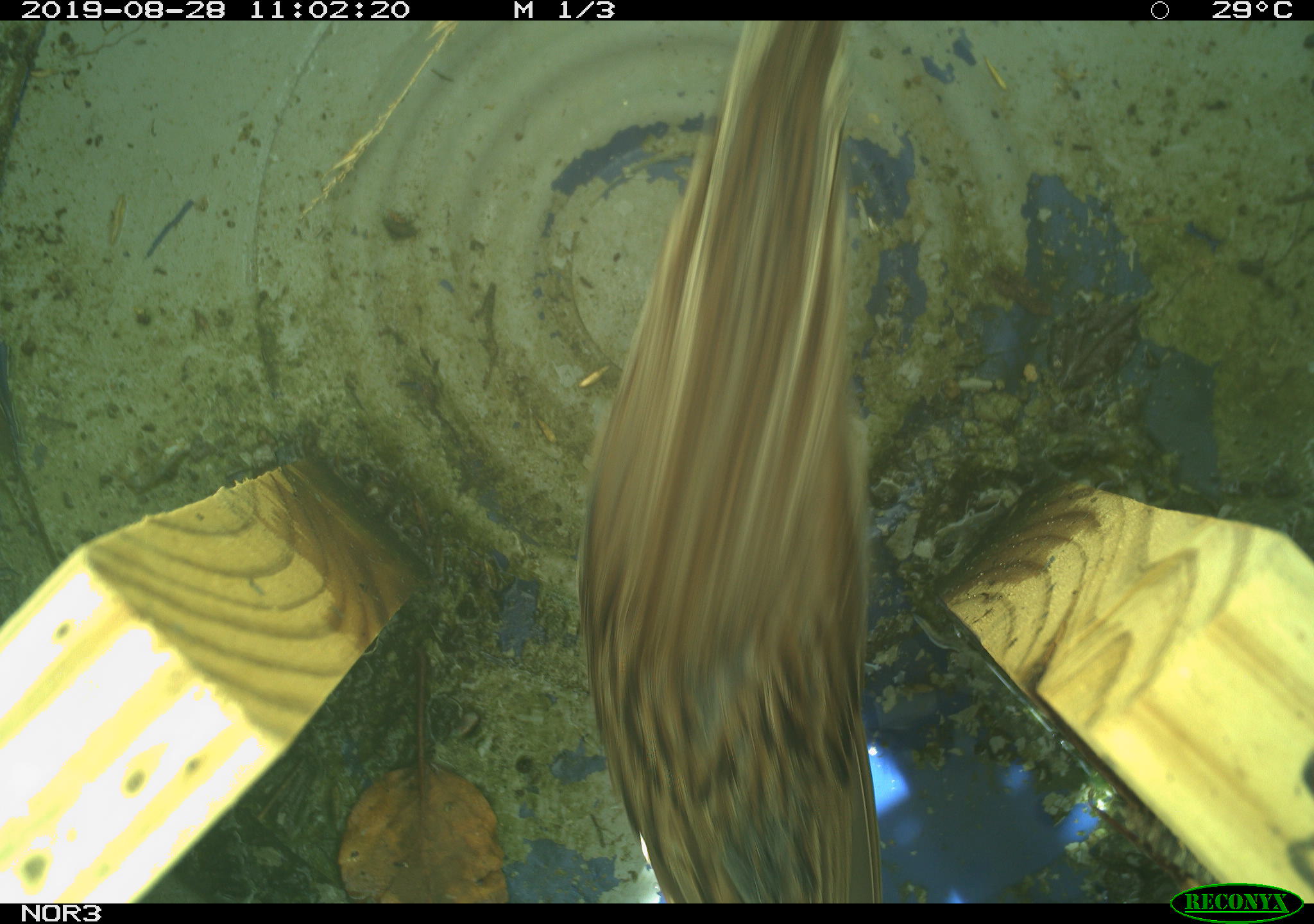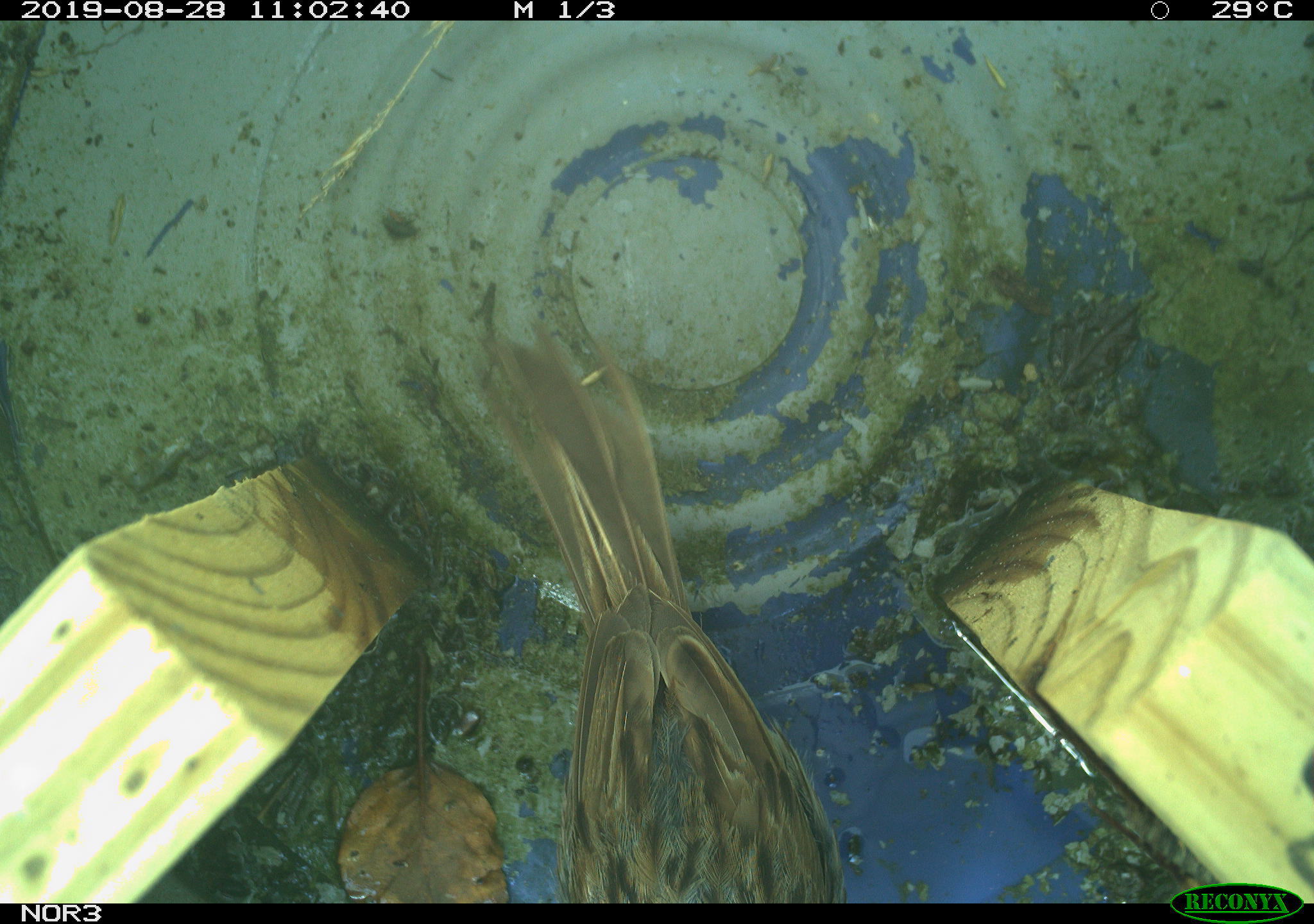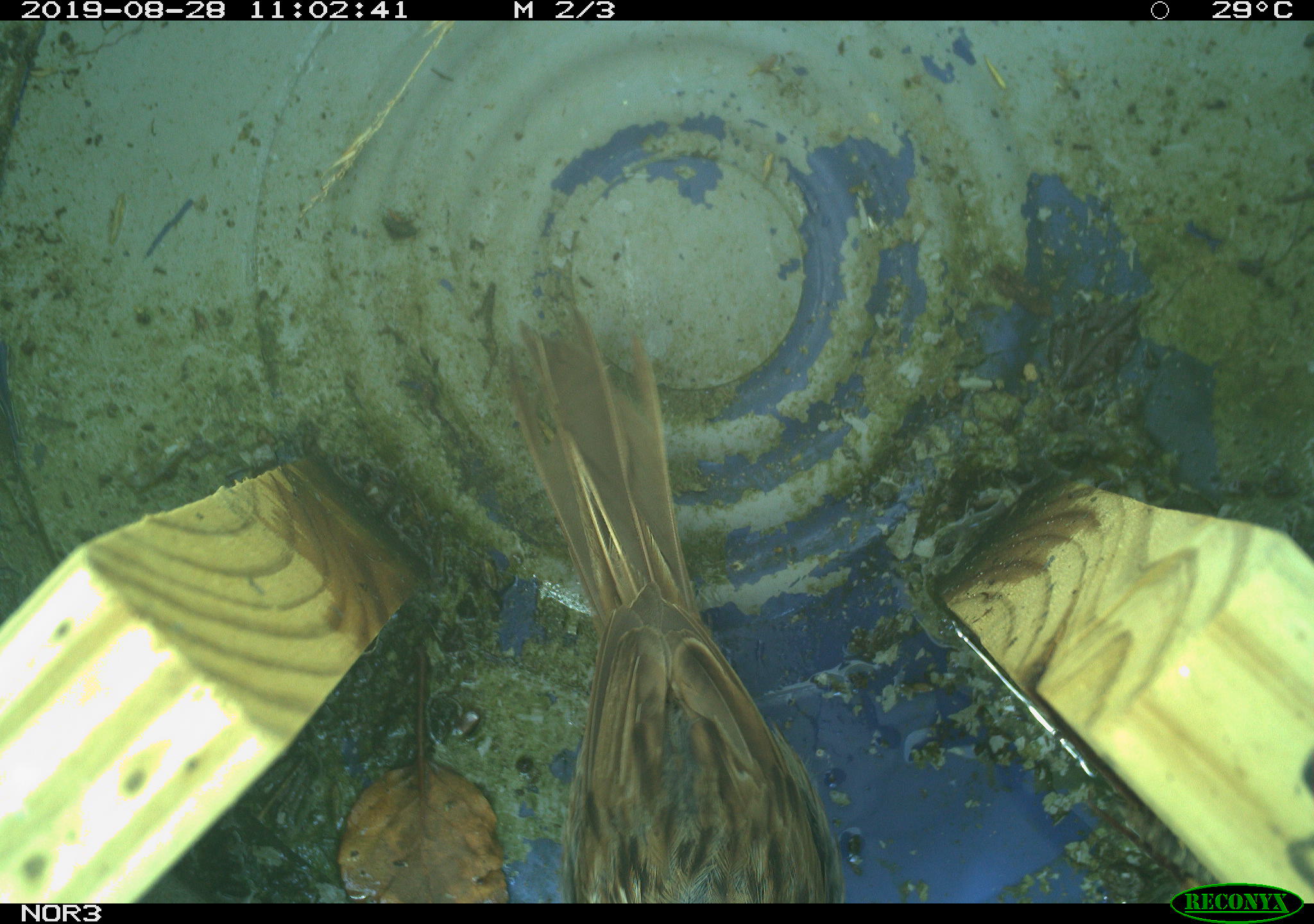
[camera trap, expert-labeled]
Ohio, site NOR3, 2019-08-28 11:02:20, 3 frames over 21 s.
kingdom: Animalia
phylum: Chordata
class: Aves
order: Passeriformes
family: Passerellidae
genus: Melospiza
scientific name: Melospiza melodia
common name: song sparrow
Song sparrow (Melospiza melodia).